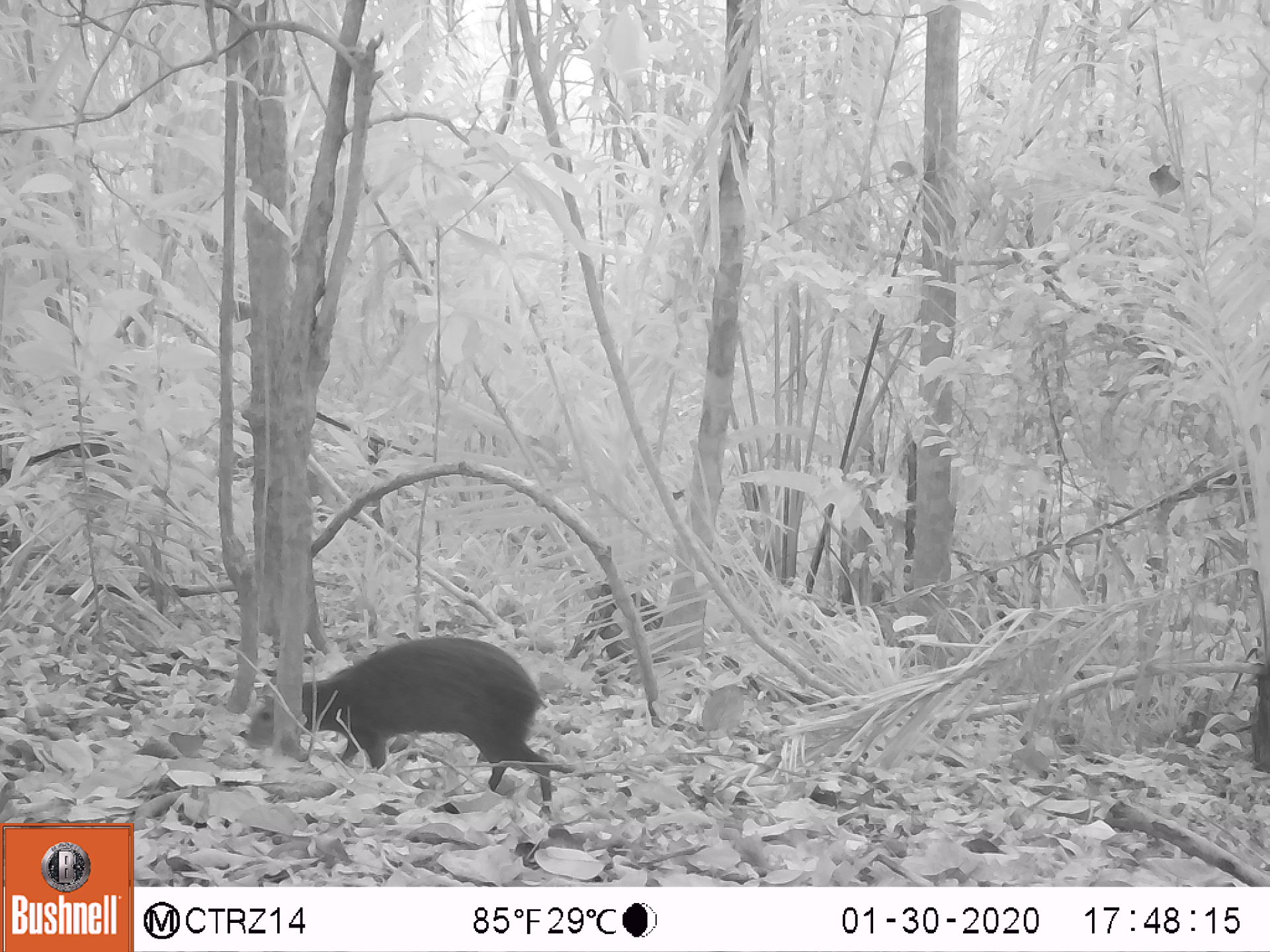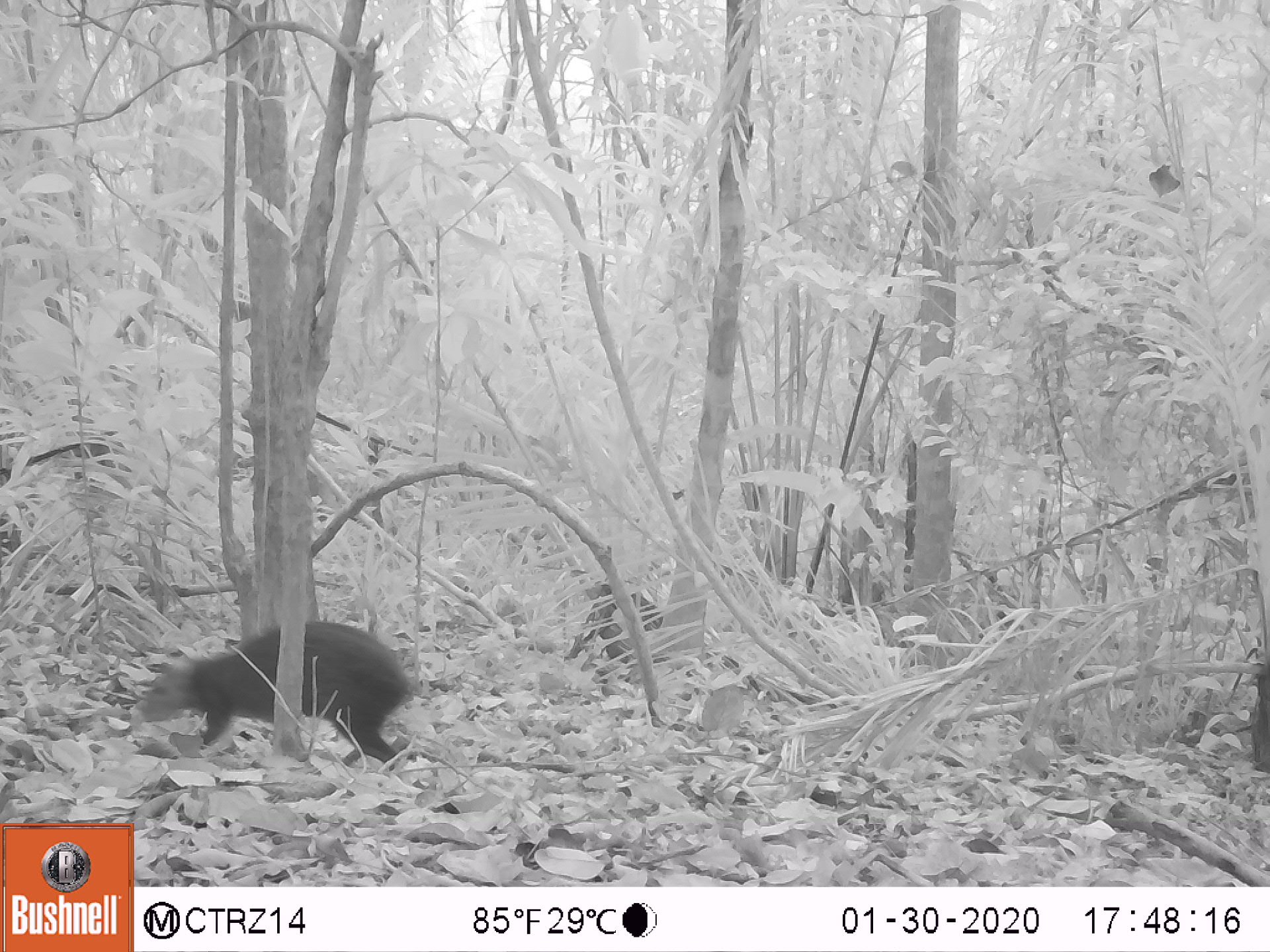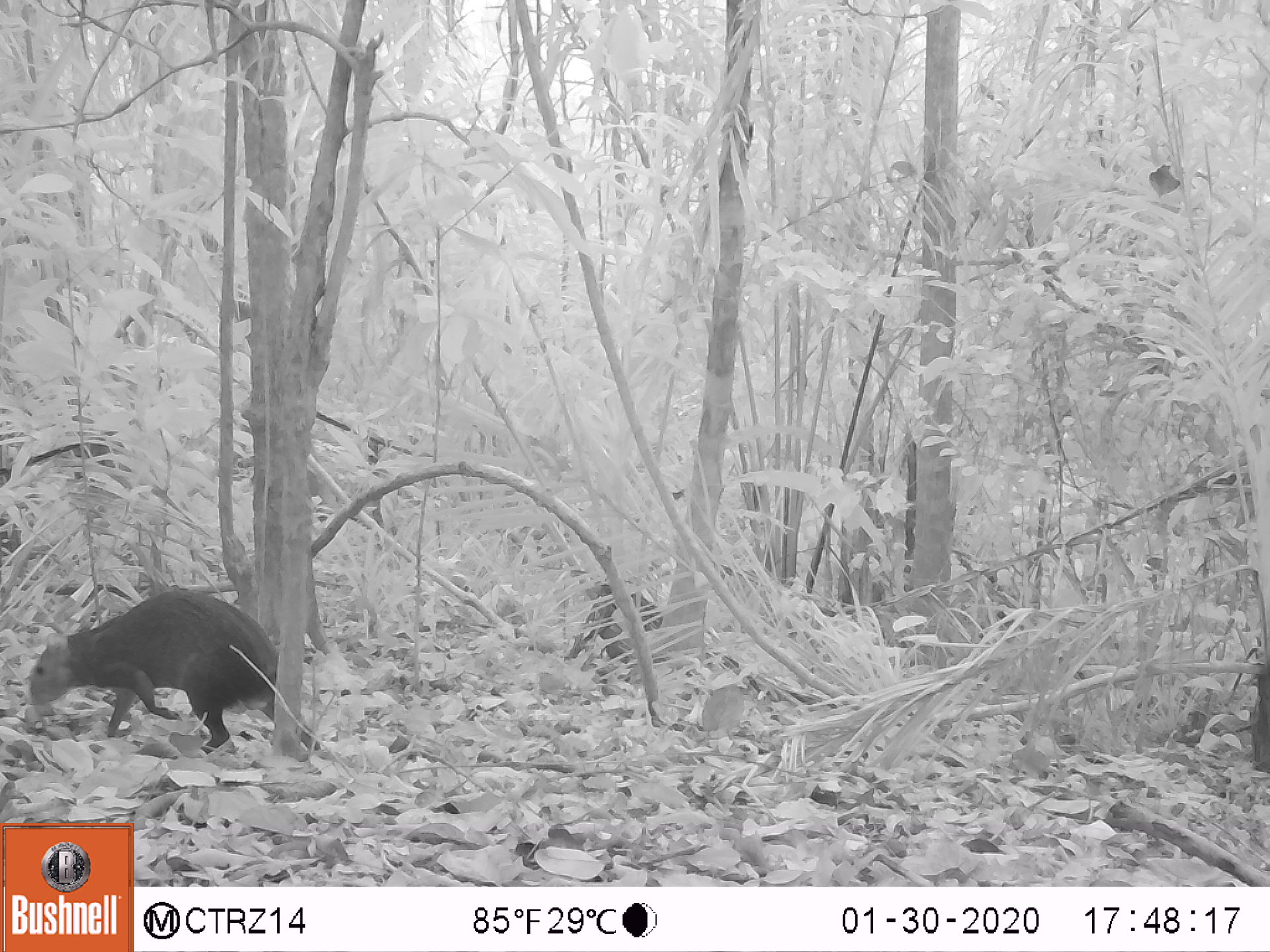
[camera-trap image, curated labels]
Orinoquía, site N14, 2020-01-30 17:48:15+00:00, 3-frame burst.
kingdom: Animalia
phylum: Chordata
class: Mammalia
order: Rodentia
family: Dasyproctidae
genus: Dasyprocta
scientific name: Dasyprocta fuliginosa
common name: black agouti